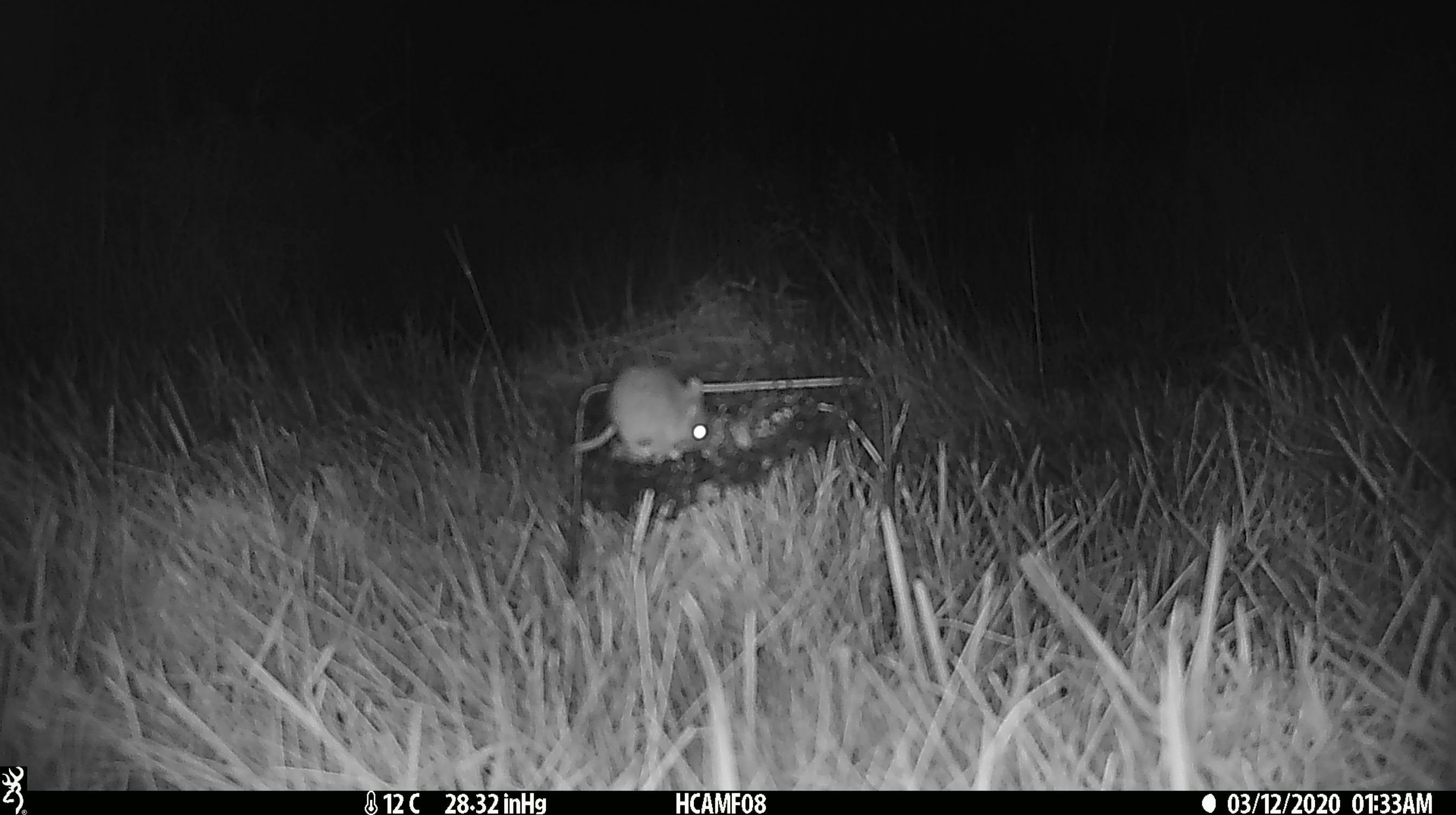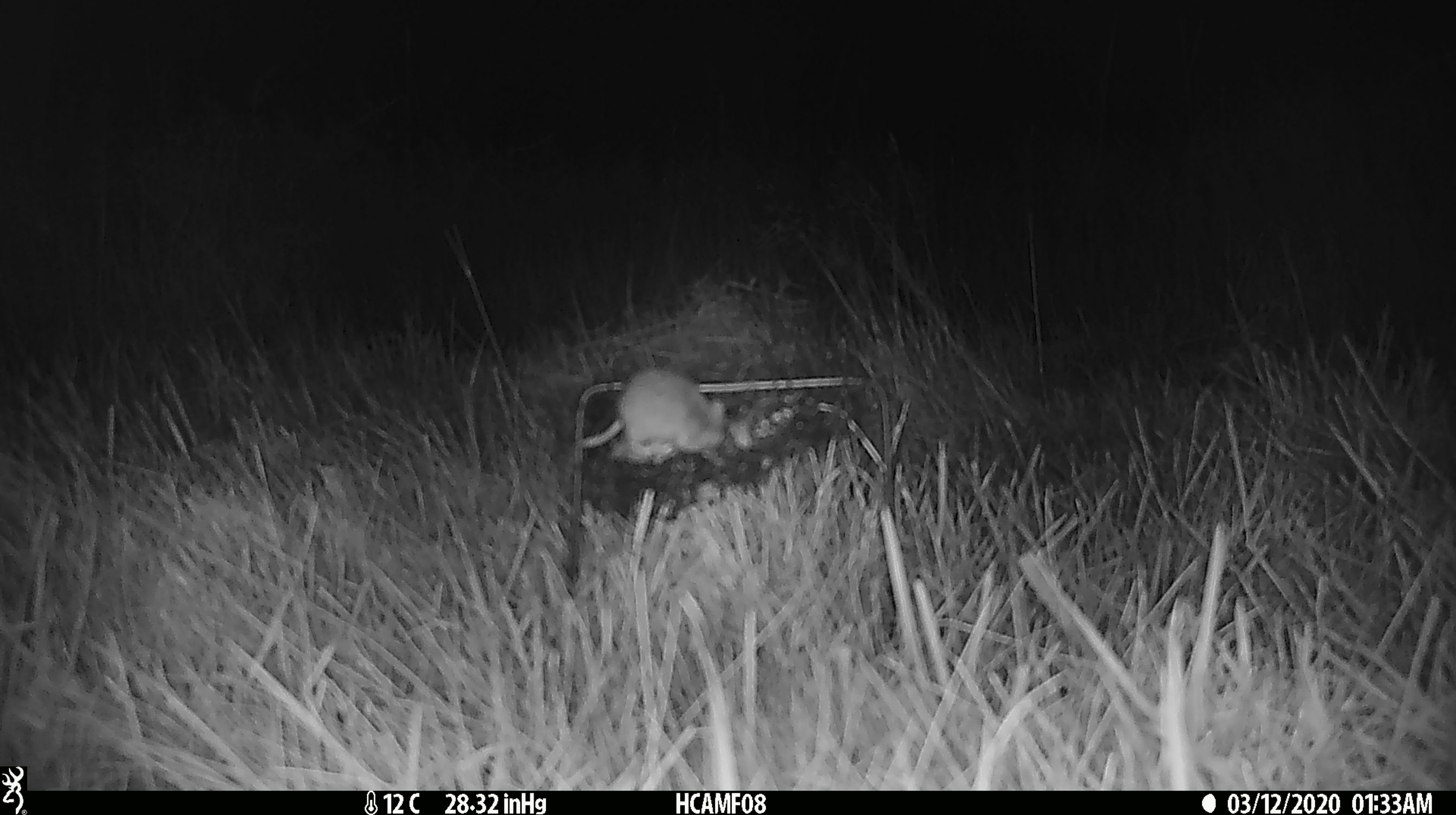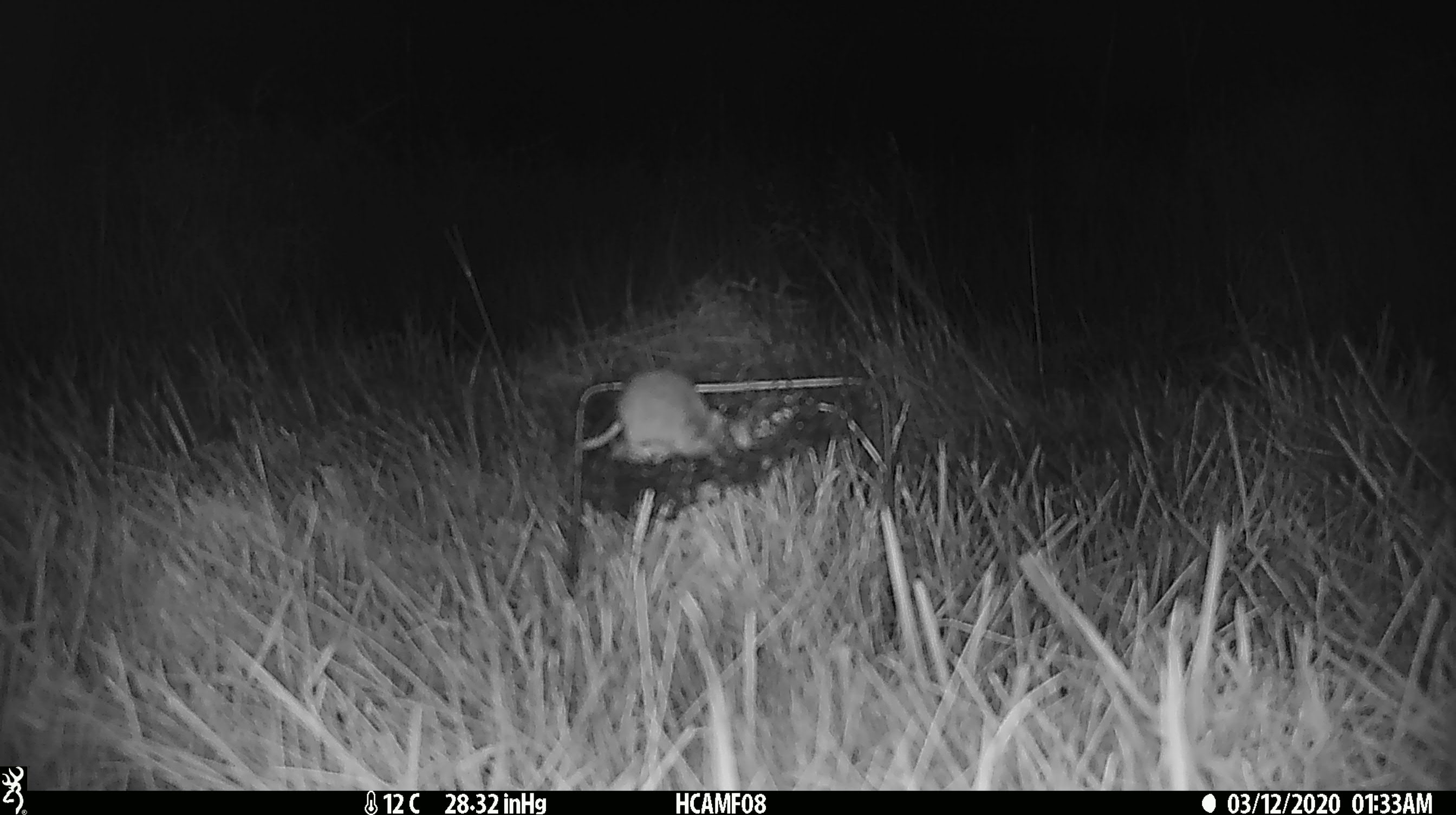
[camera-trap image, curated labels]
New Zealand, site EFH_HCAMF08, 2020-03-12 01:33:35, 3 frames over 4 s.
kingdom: Animalia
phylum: Chordata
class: Mammalia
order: Rodentia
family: Muridae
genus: Mus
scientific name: Mus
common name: mouse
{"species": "mouse (Mus)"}